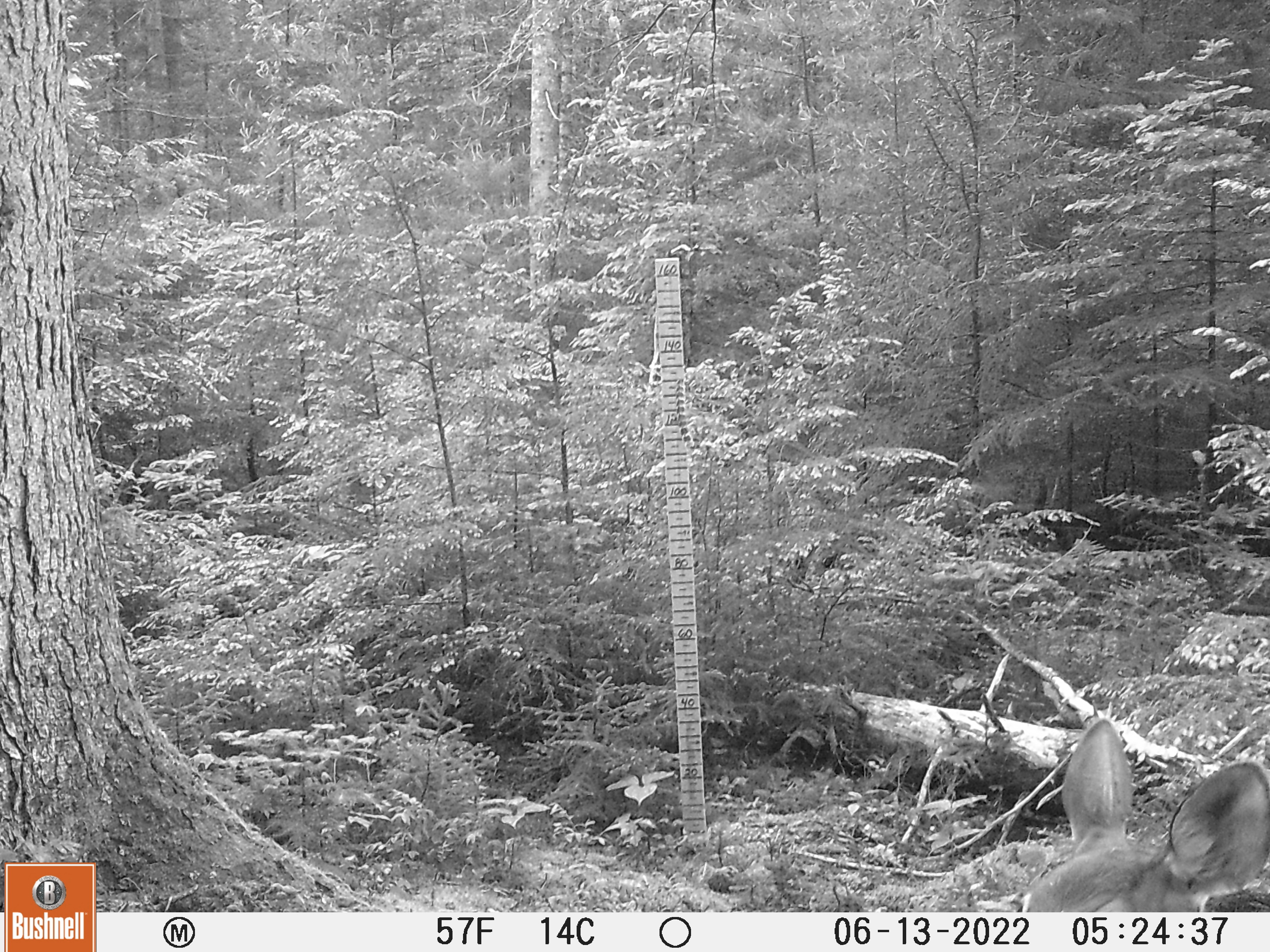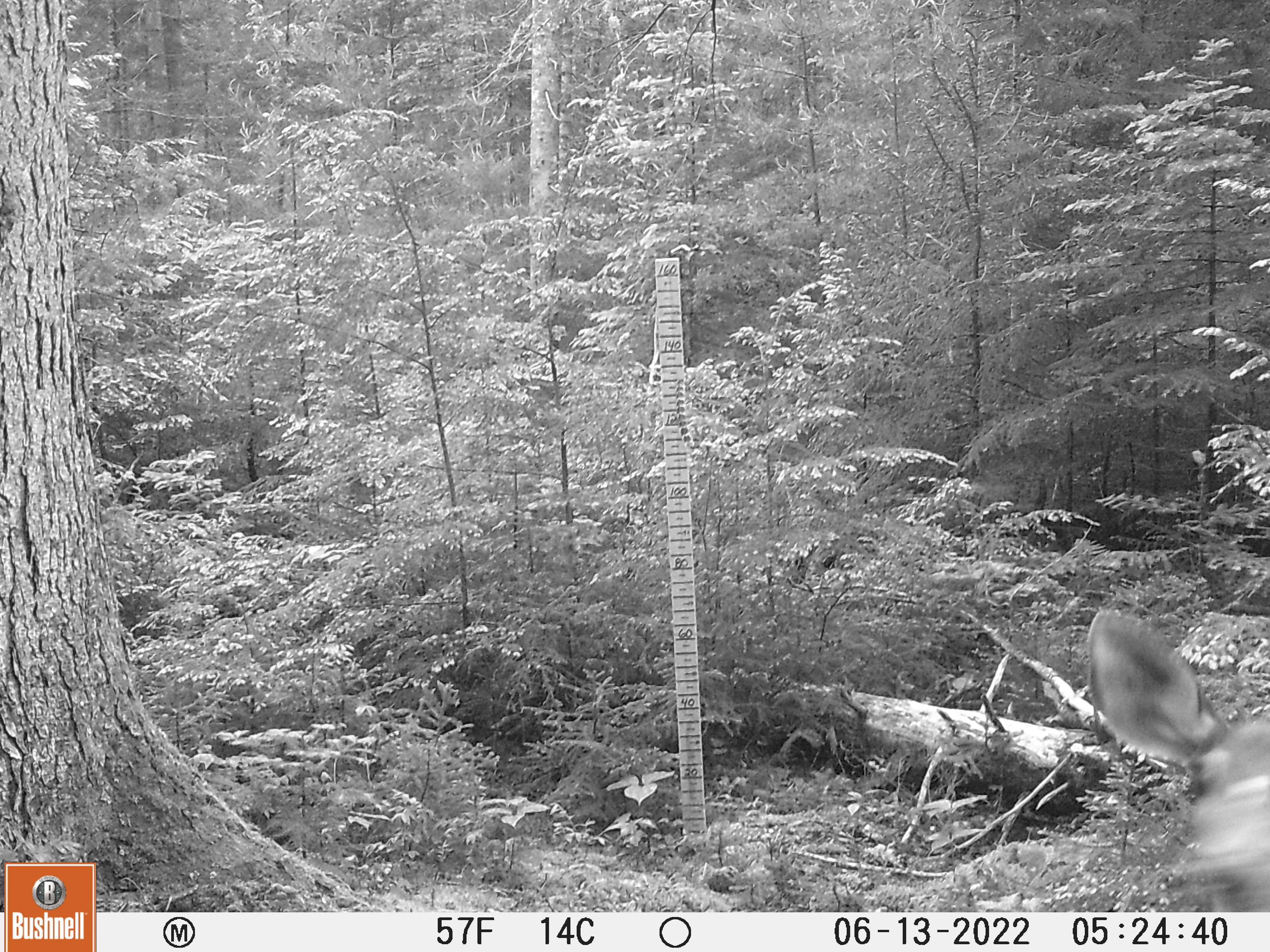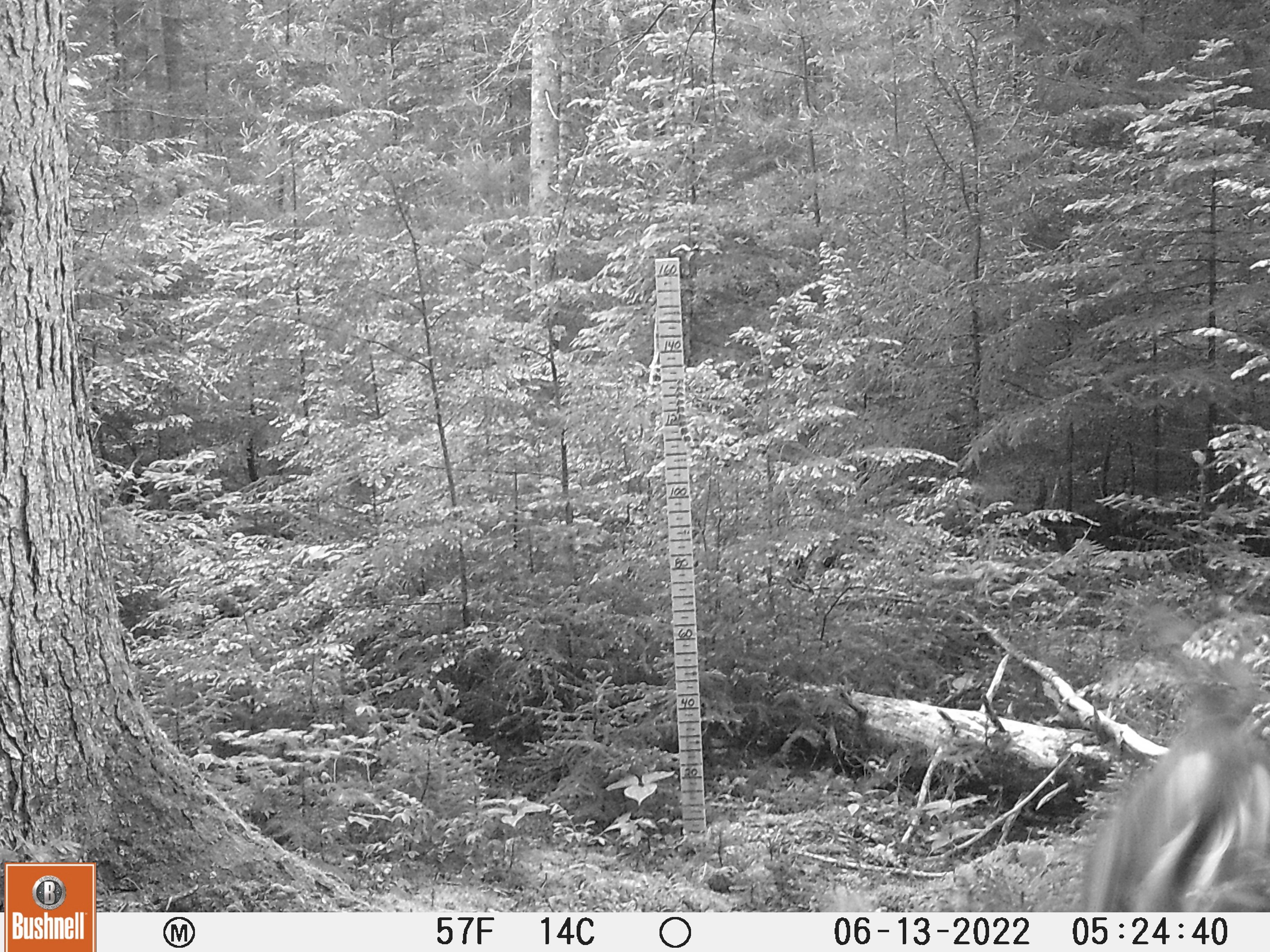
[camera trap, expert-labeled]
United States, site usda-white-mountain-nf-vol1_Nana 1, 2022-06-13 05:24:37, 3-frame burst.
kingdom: Animalia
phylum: Chordata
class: Mammalia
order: Artiodactyla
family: Cervidae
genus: Odocoileus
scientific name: Odocoileus virginianus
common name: white-tailed deer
White-tailed deer (Odocoileus virginianus).